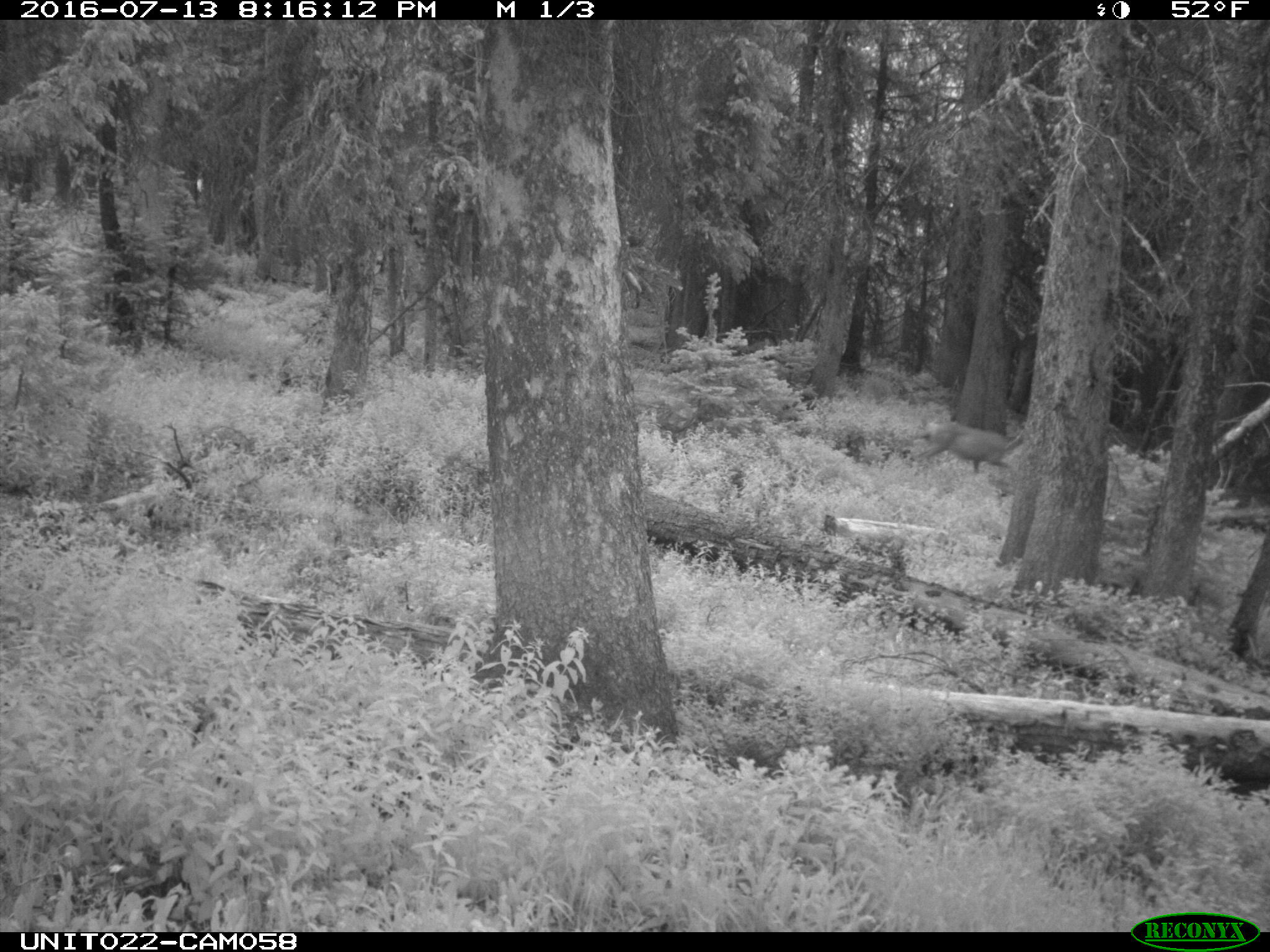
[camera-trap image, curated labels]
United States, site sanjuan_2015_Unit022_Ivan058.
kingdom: Animalia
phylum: Chordata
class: Mammalia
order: Artiodactyla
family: Cervidae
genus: Odocoileus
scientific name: Odocoileus hemionus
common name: mule deer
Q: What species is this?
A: Odocoileus hemionus (mule deer).